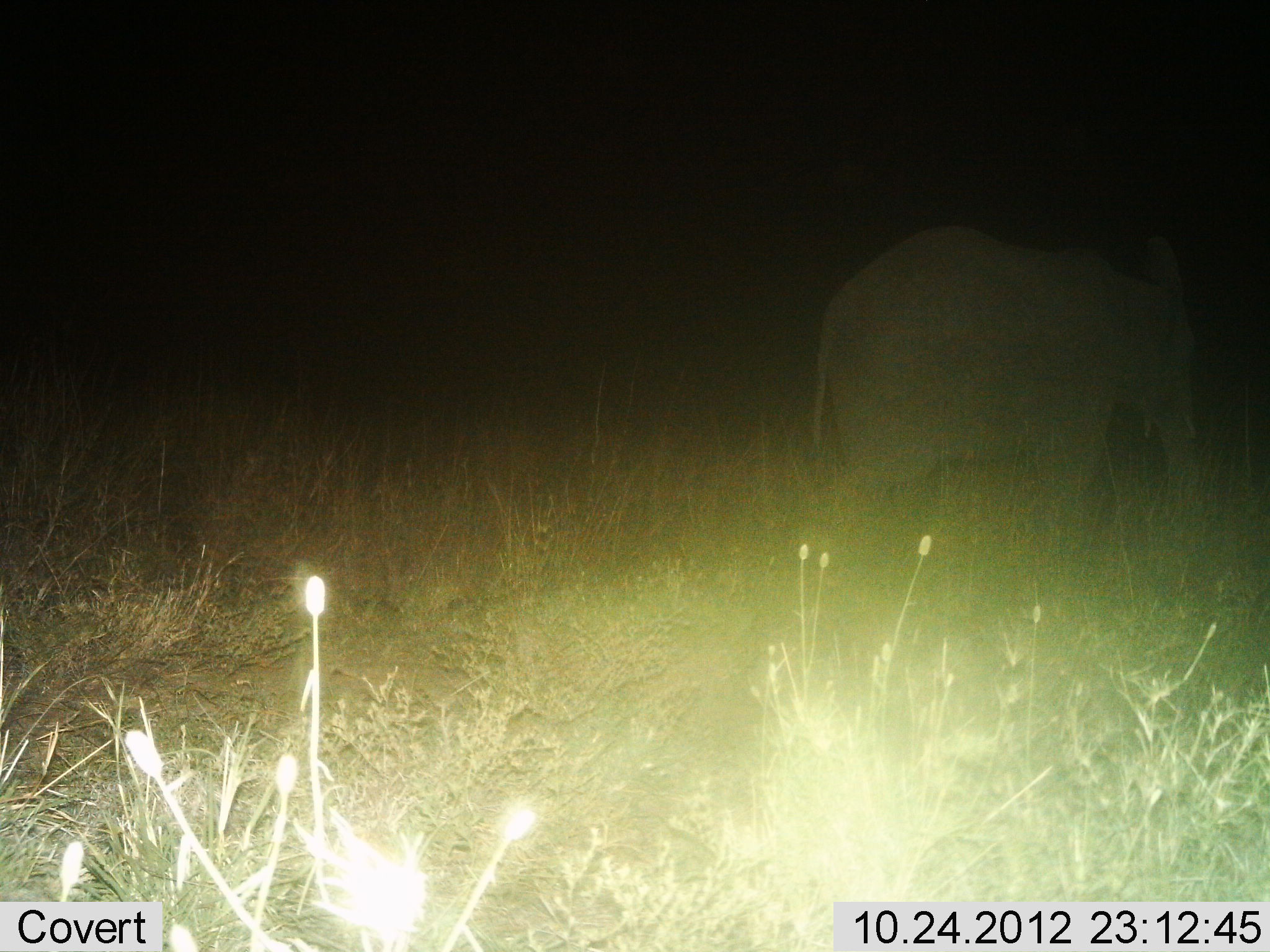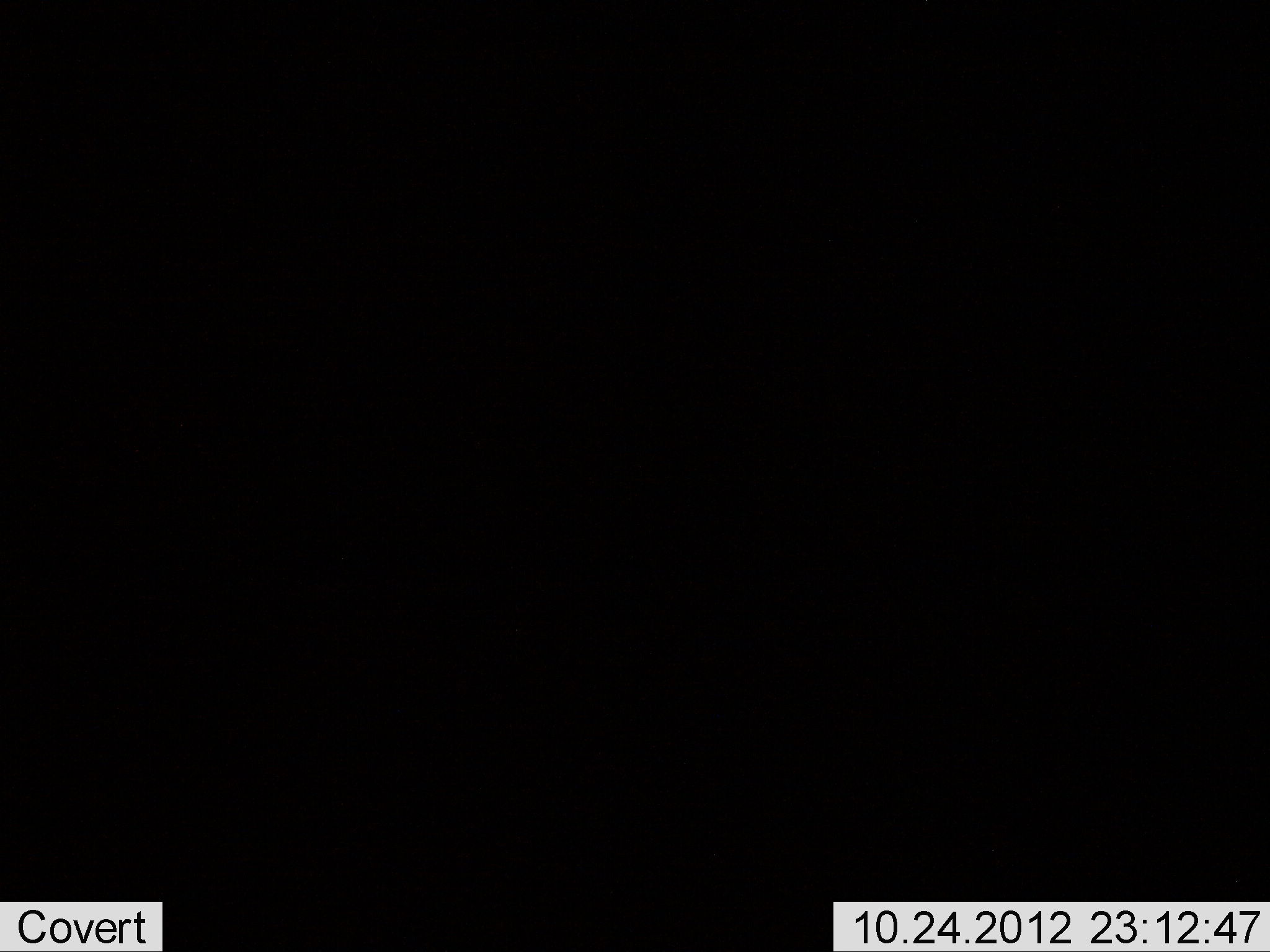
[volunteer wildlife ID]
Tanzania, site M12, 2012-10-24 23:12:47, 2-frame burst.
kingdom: Animalia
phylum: Chordata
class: Mammalia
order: Proboscidea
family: Elephantidae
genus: Loxodonta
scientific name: Loxodonta africana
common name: african bush elephant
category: elephant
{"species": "elephant (african bush elephant) (Loxodonta africana)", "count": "1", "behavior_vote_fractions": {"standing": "60%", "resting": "0%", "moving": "40%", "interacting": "0%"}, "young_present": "0%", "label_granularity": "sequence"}